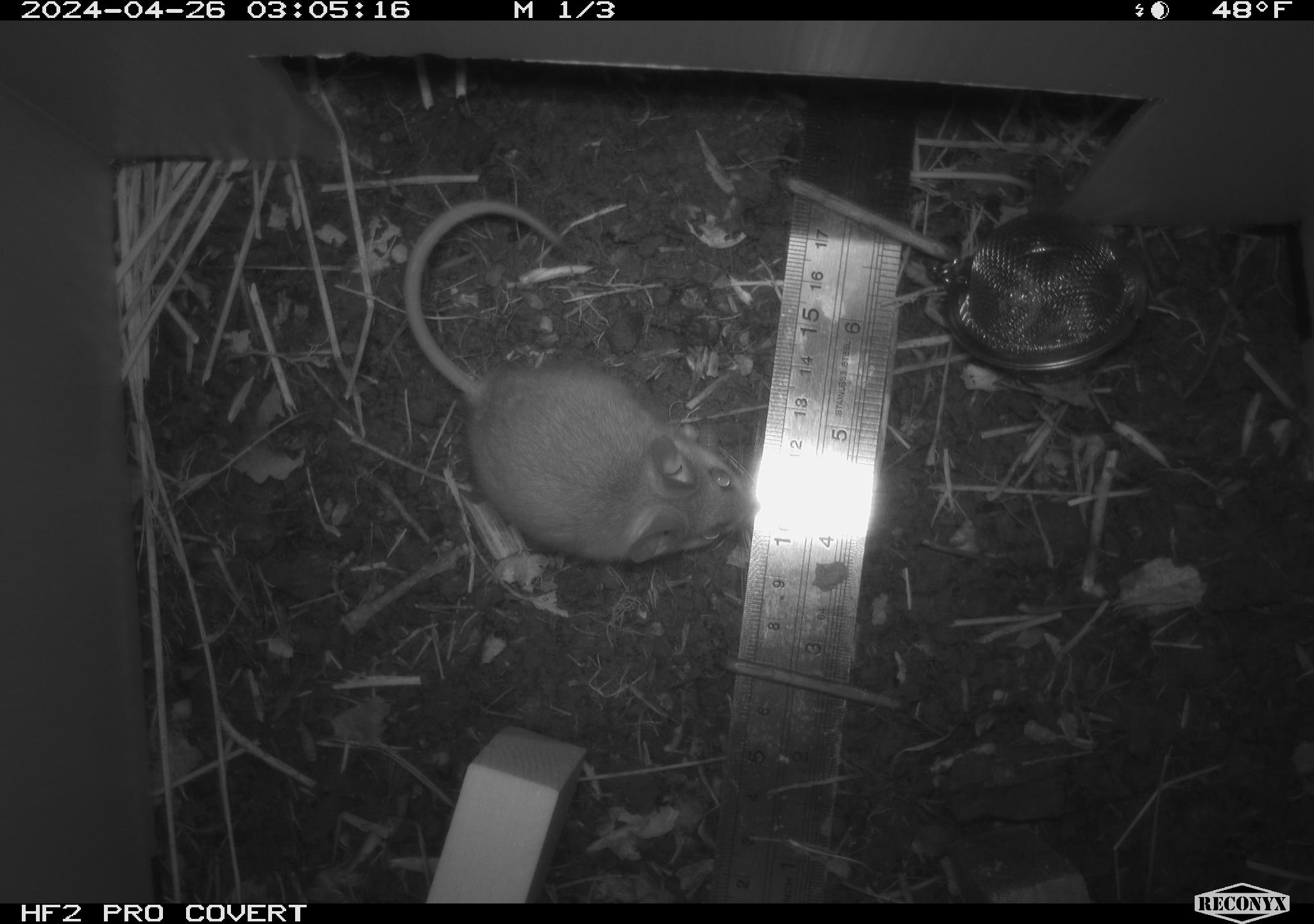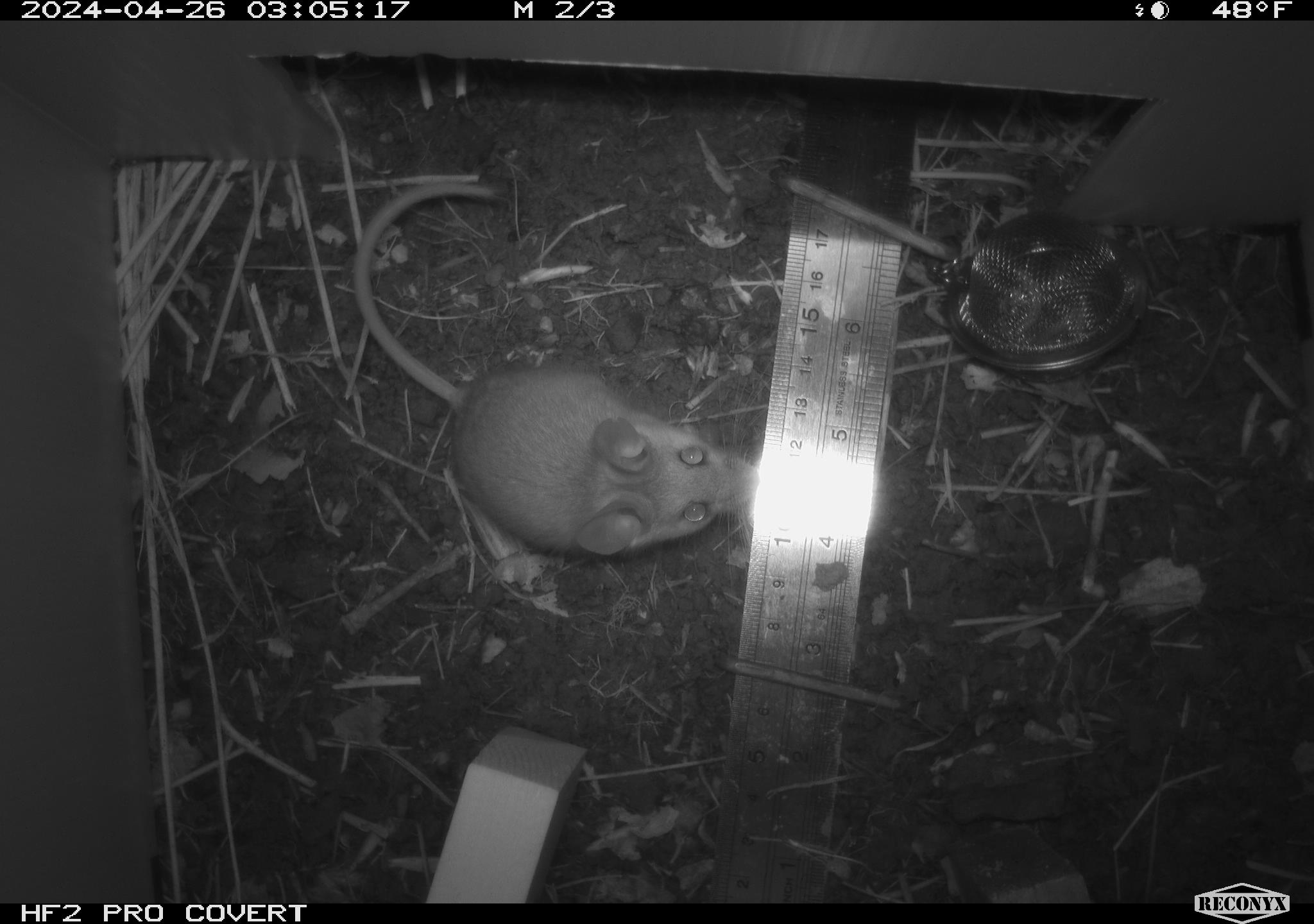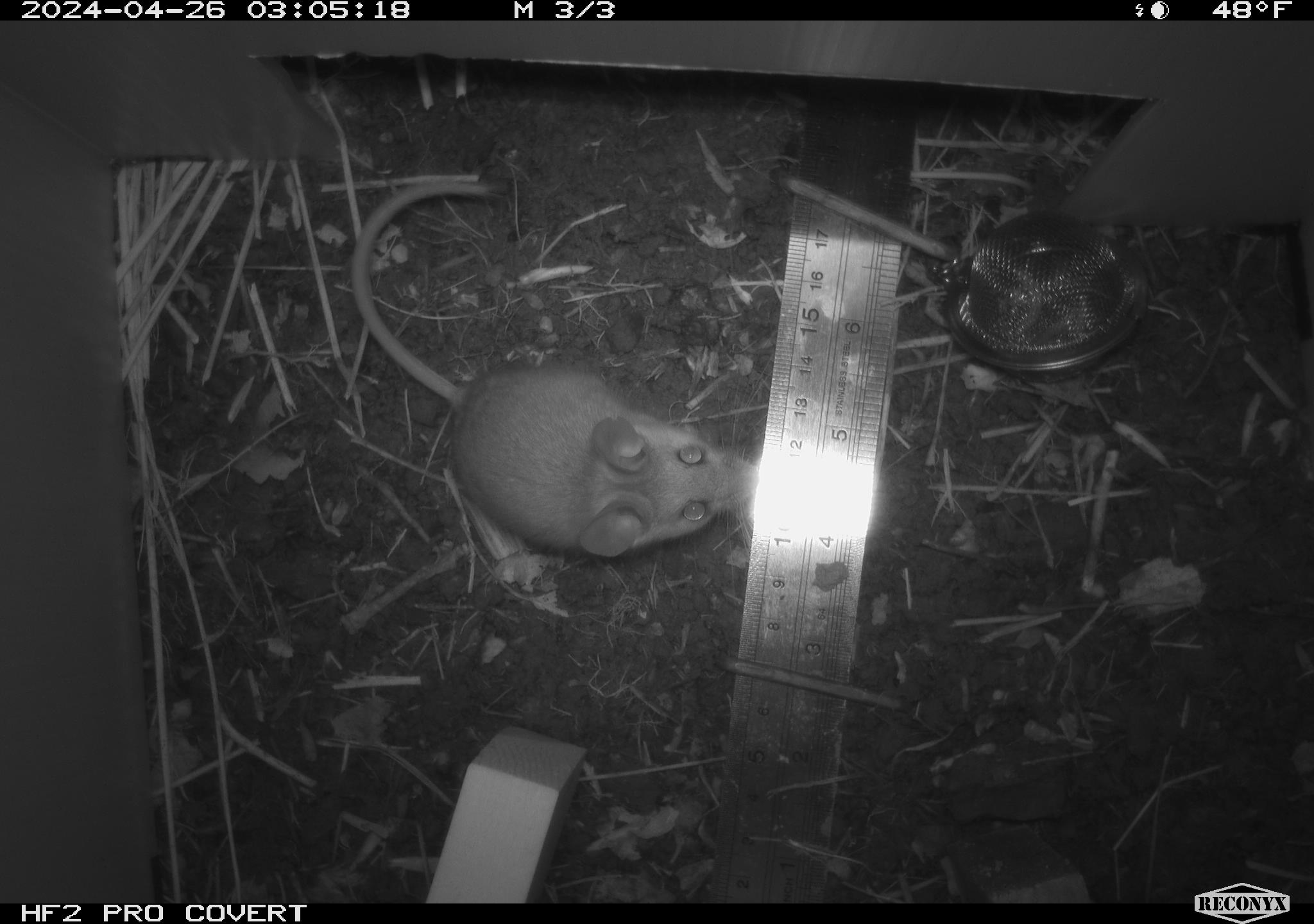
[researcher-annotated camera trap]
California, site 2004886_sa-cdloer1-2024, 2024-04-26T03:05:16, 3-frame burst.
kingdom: Animalia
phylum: Chordata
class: Mammalia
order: Rodentia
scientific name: Rodentia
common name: mouse species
Mouse species (Rodentia).